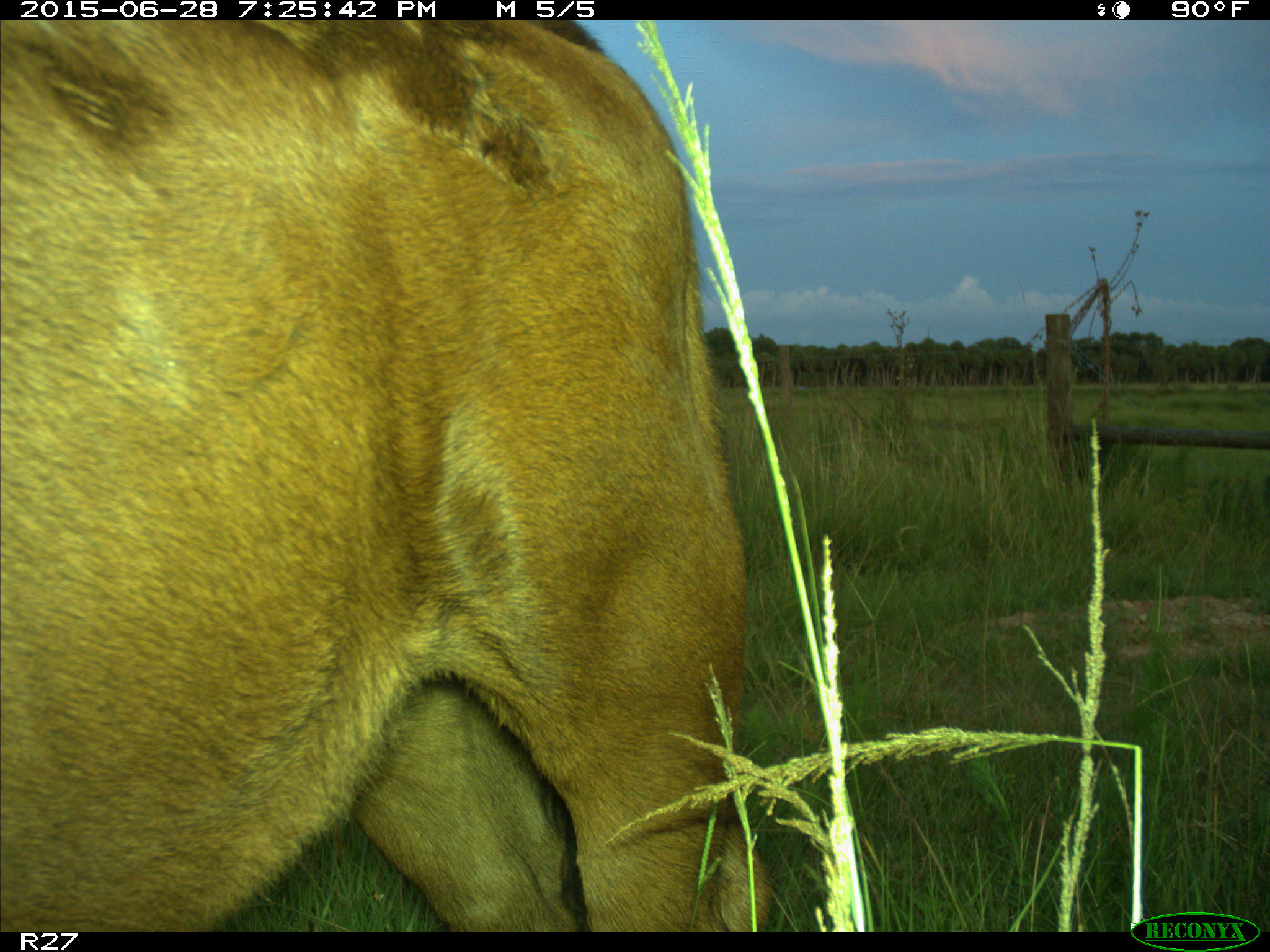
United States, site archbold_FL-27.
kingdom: Animalia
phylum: Chordata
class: Mammalia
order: Artiodactyla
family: Bovidae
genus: Bos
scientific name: Bos taurus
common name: domestic cow